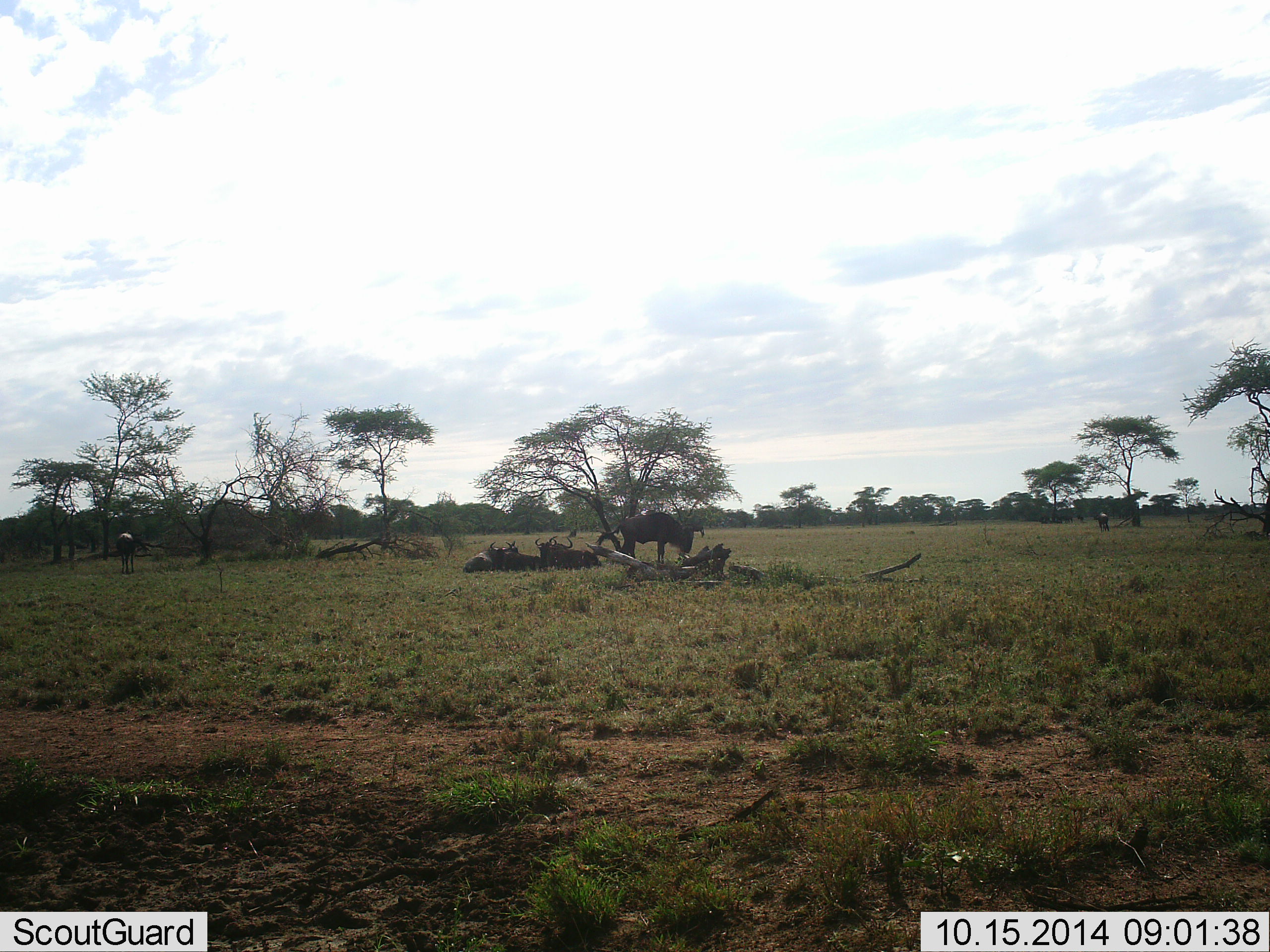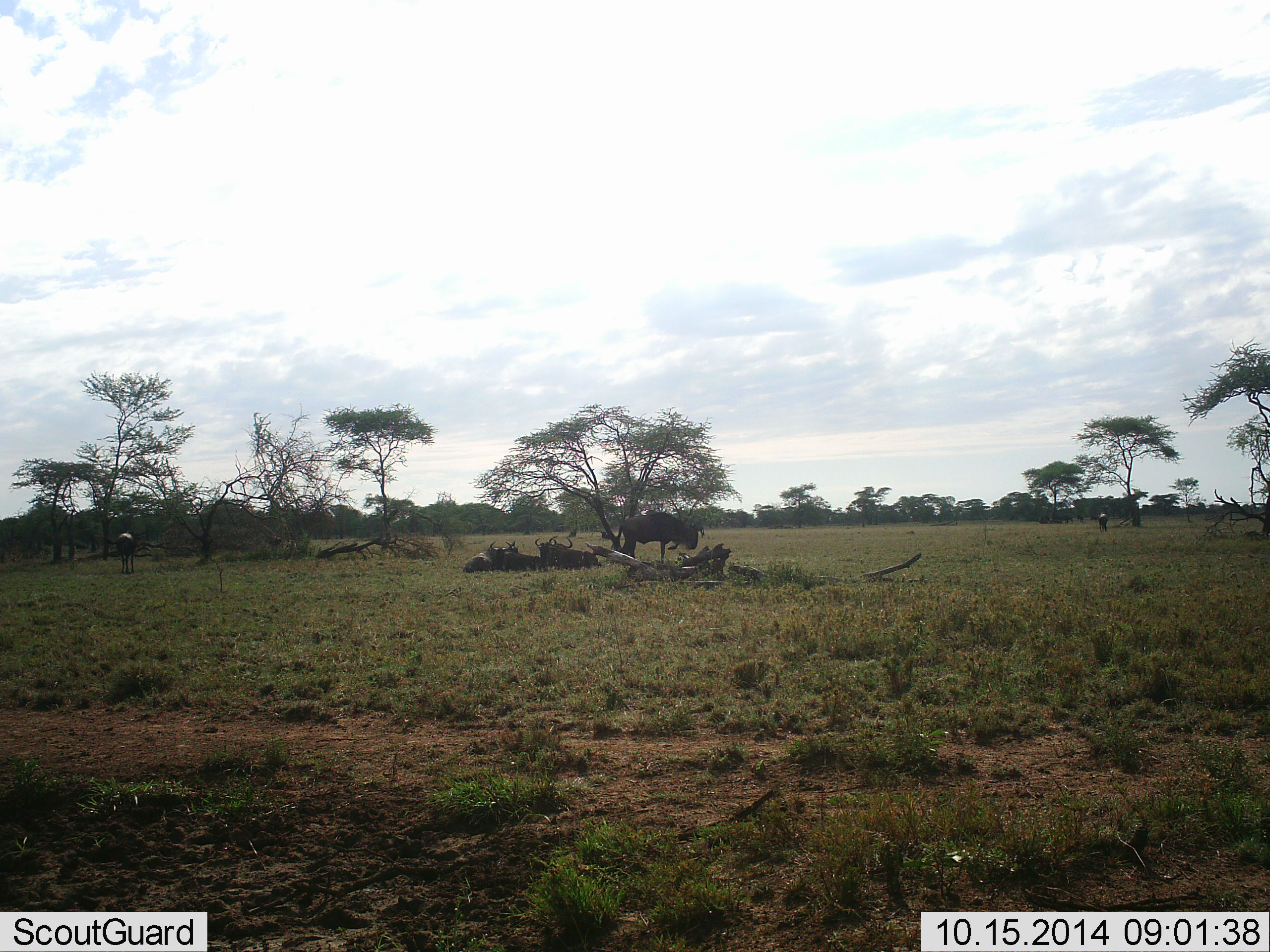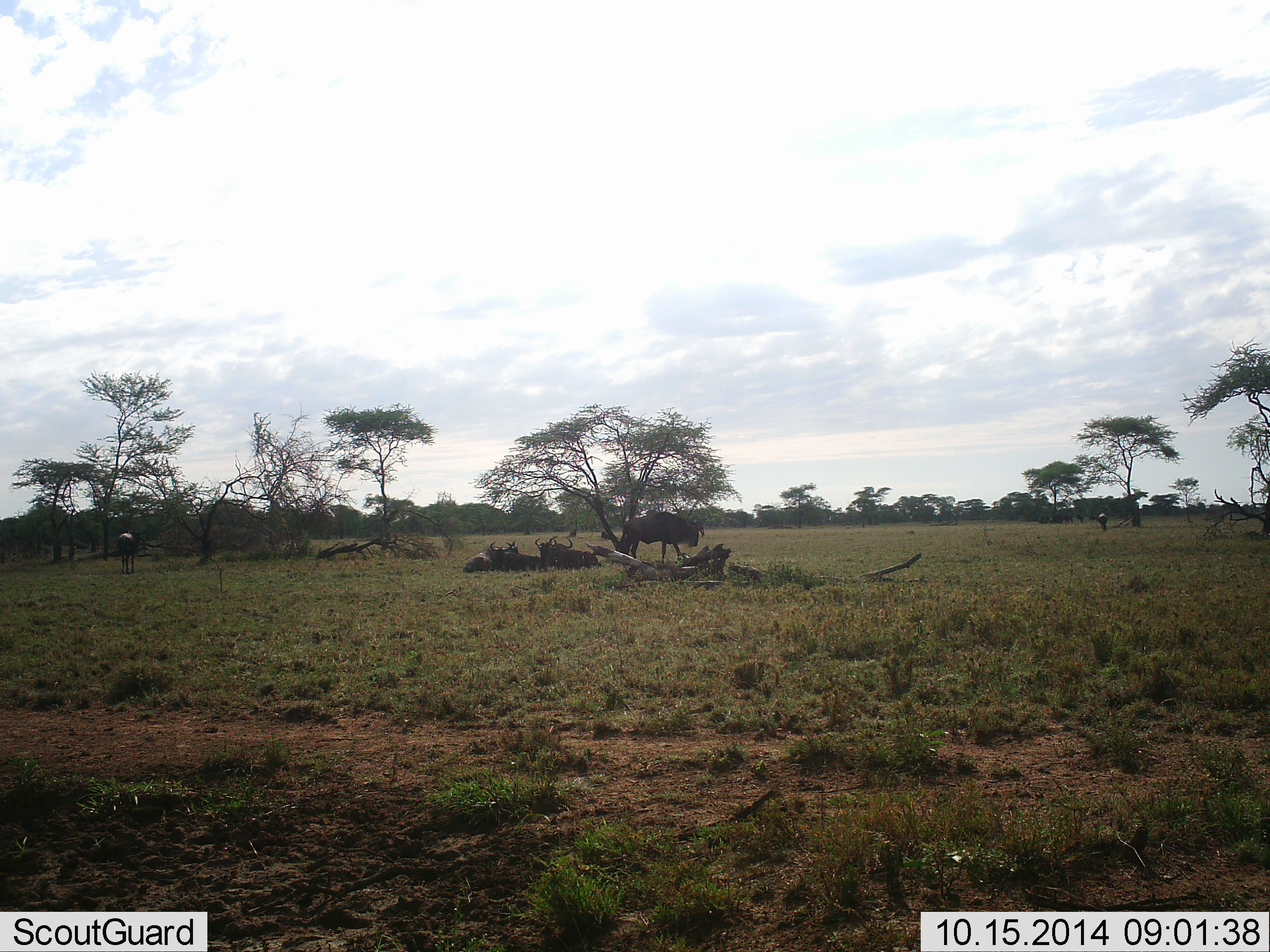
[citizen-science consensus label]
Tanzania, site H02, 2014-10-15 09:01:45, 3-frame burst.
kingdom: Animalia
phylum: Chordata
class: Mammalia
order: Artiodactyla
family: Bovidae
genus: Connochaetes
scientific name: Connochaetes taurinus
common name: blue wildebeest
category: wildebeest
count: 6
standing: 64%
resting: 82%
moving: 36%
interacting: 18%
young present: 9%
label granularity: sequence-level